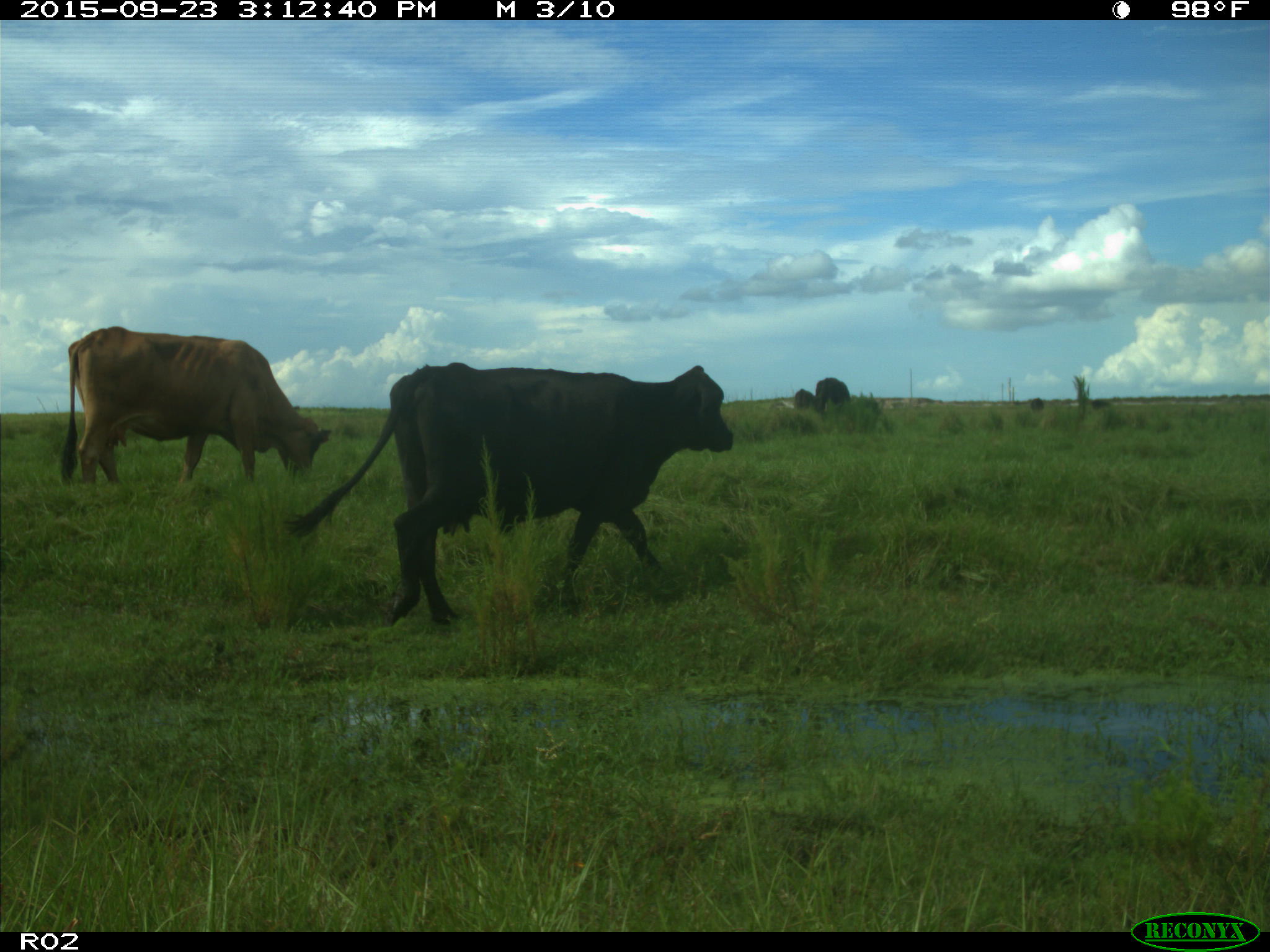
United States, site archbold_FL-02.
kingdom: Animalia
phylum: Chordata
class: Mammalia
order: Artiodactyla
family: Bovidae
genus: Bos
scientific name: Bos taurus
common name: domestic cow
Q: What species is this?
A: Bos taurus (domestic cow).